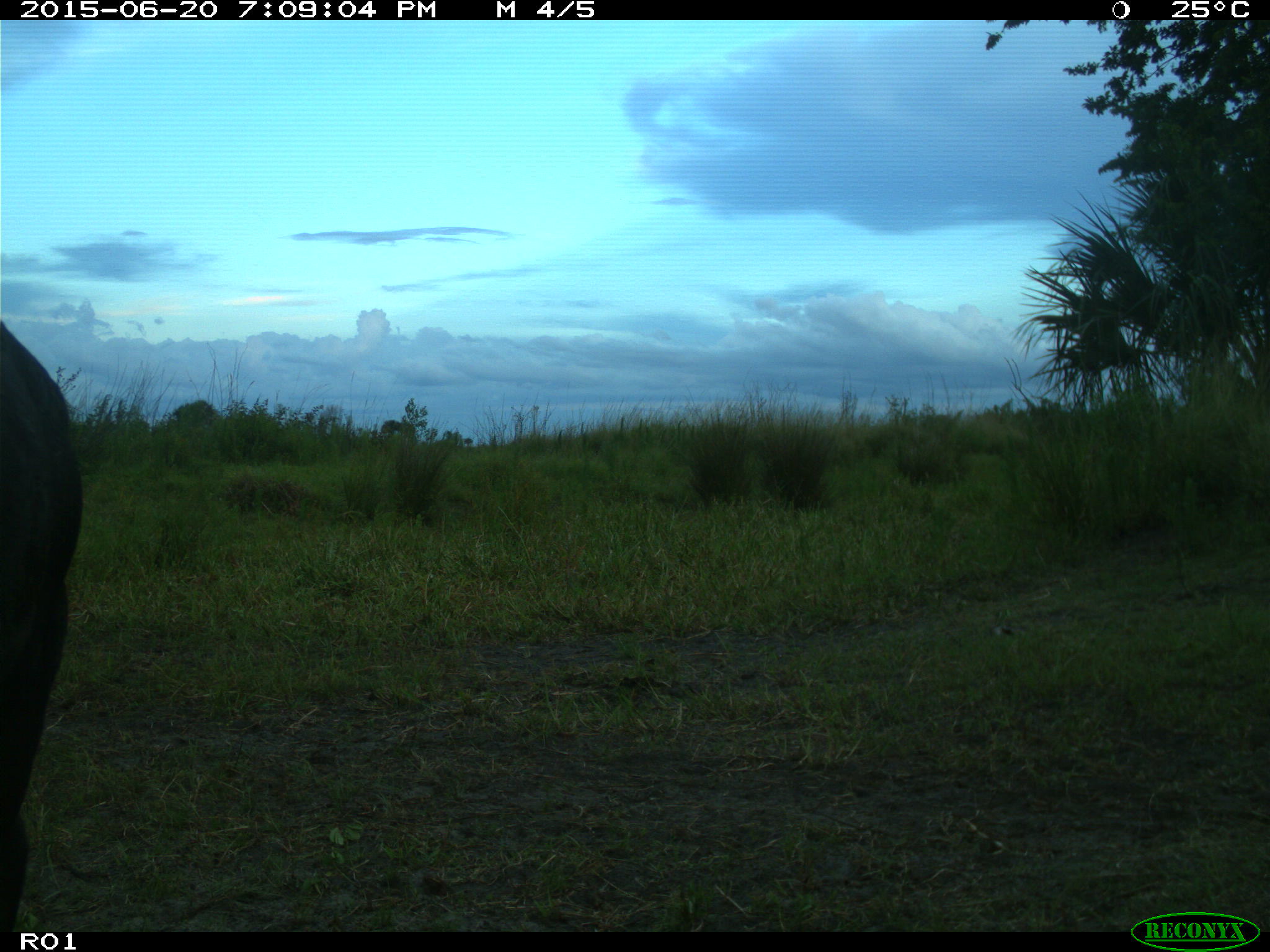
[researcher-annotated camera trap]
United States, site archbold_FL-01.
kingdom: Animalia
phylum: Chordata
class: Mammalia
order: Artiodactyla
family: Bovidae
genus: Bos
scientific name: Bos taurus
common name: domestic cow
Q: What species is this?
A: Bos taurus (domestic cow).